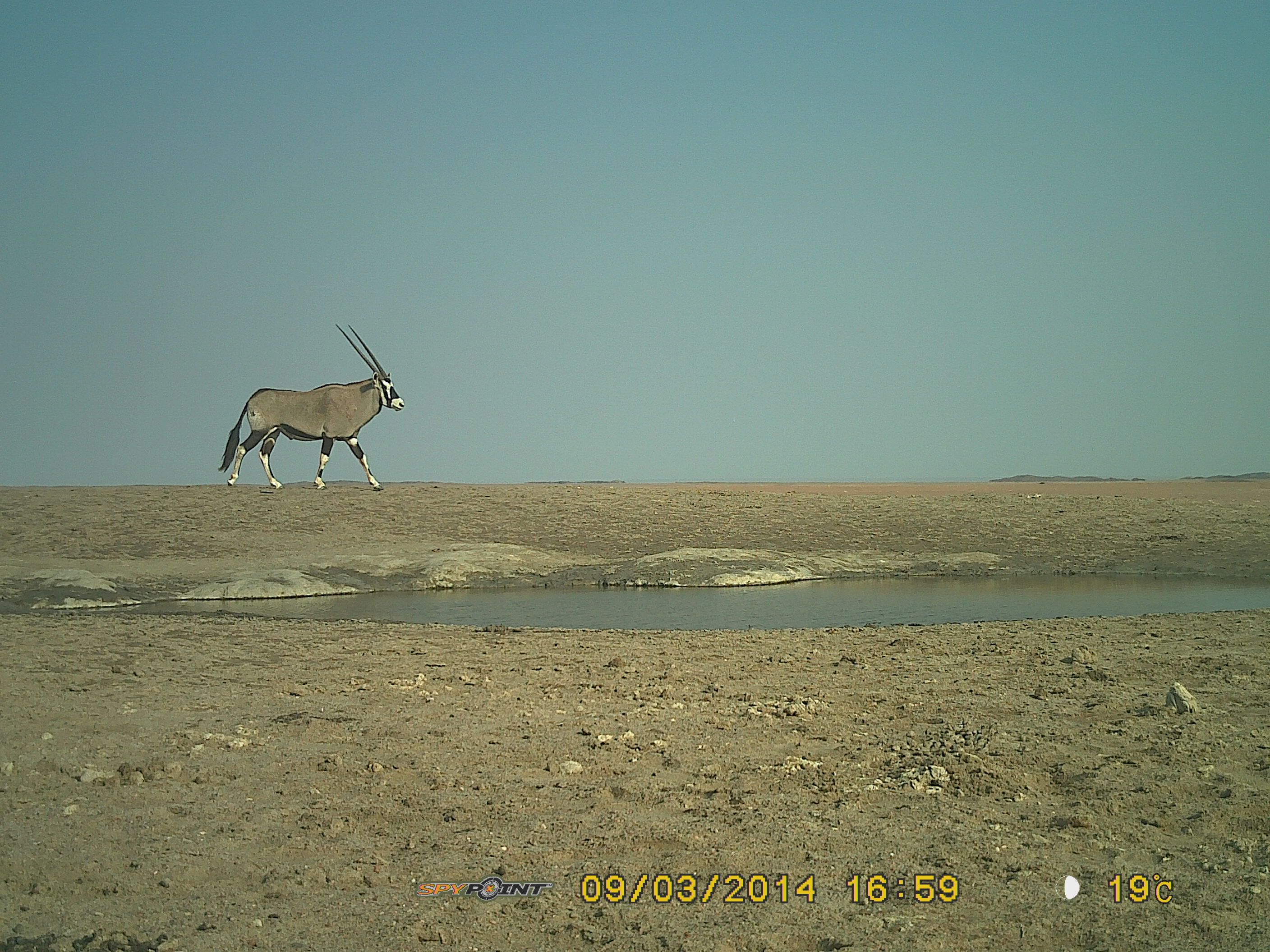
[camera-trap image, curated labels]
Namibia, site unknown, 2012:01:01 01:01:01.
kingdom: Animalia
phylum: Chordata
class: Mammalia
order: Artiodactyla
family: Bovidae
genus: Oryx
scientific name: Oryx gazella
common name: gemsbok